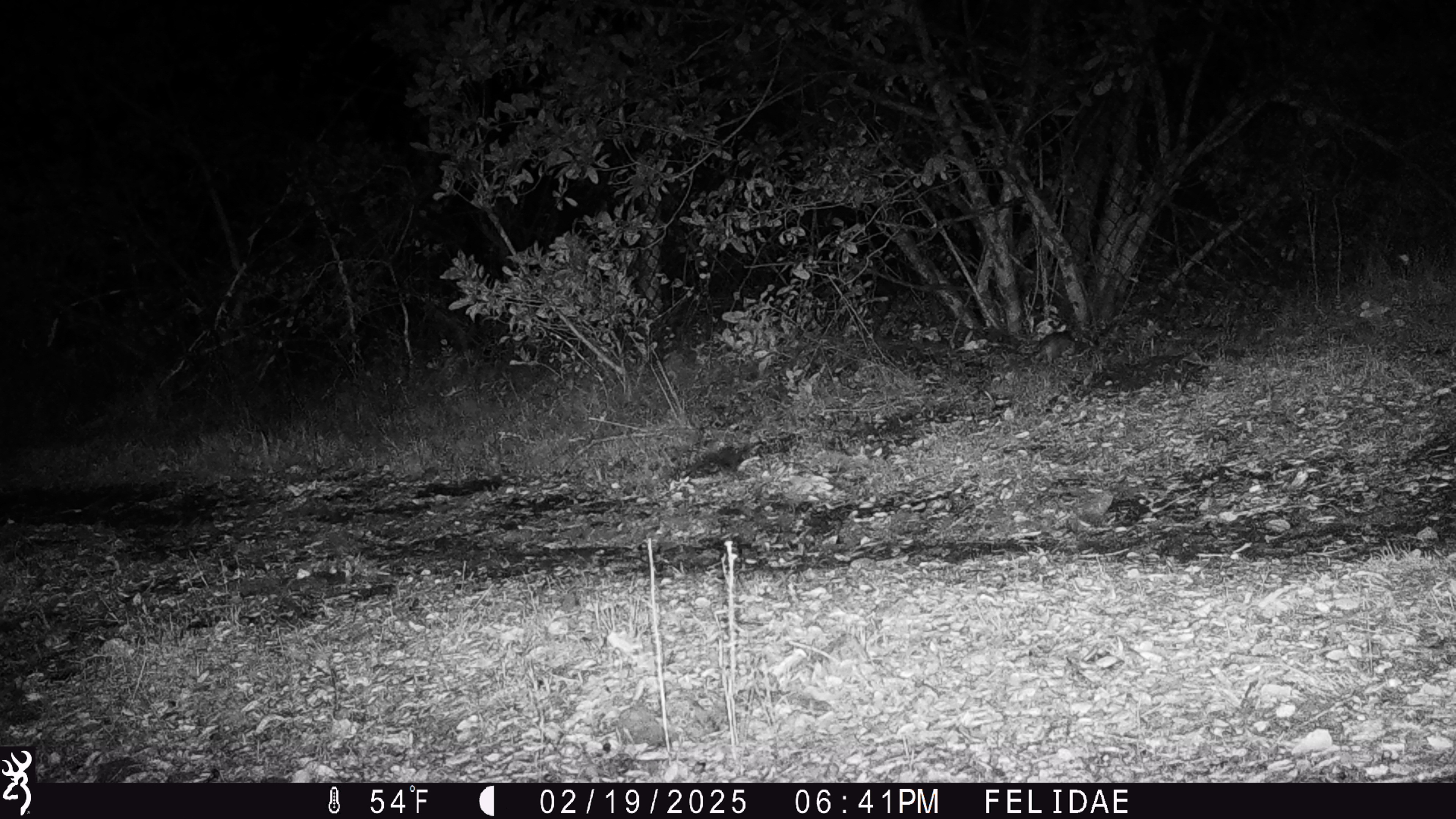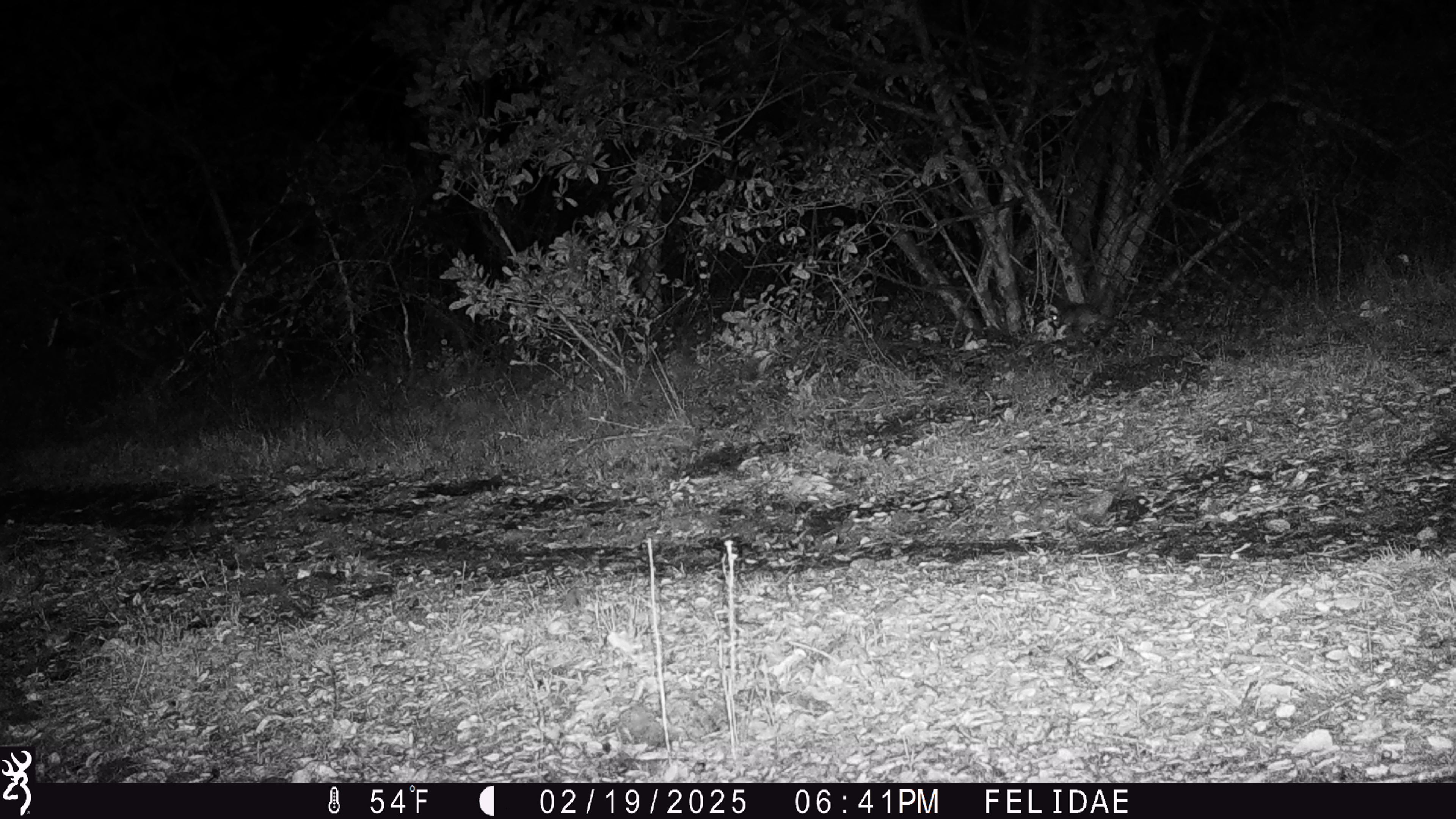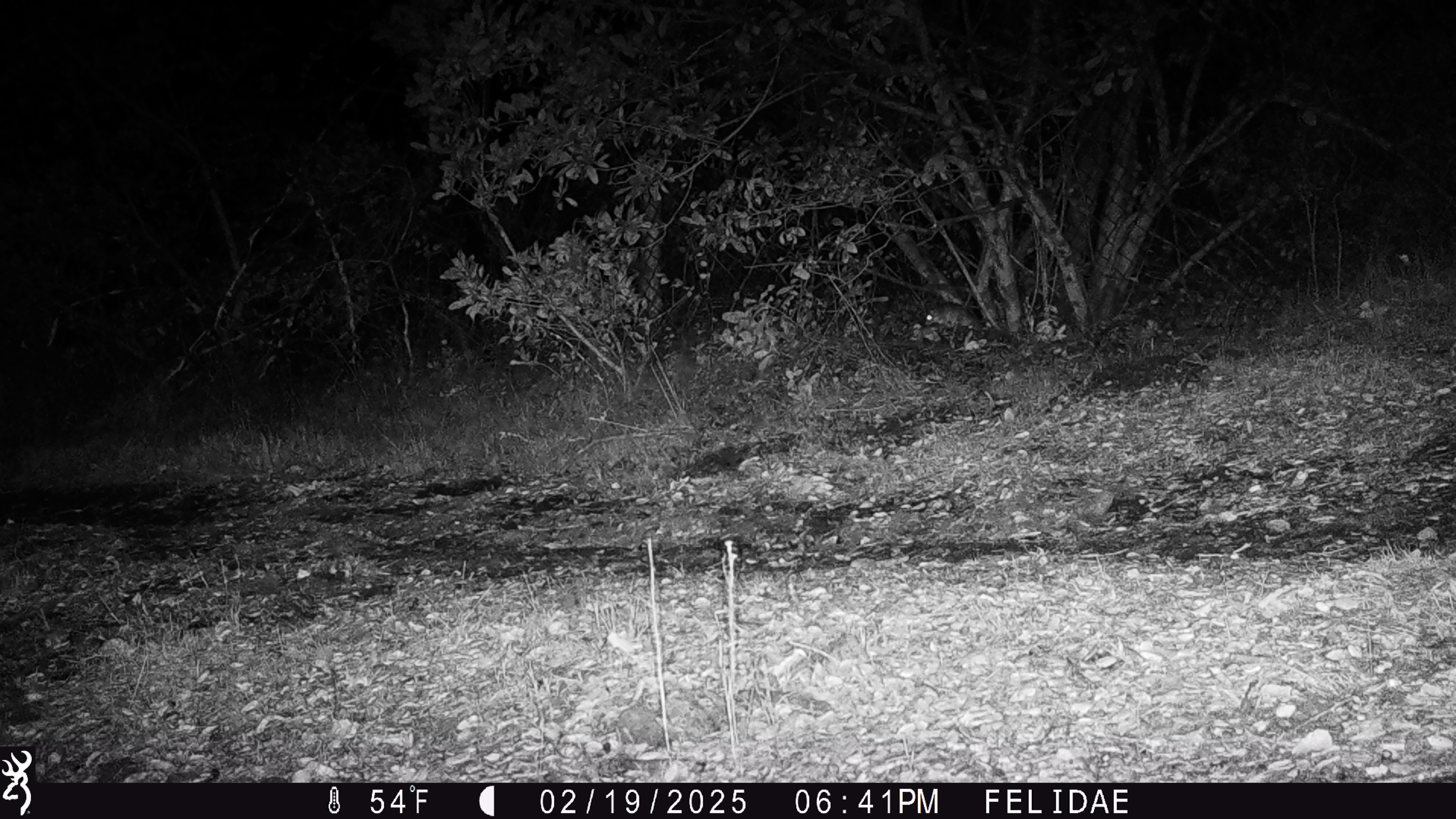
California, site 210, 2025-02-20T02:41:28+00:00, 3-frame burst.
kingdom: Animalia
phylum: Chordata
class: Mammalia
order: Rodentia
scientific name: Rodentia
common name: mouse or rat